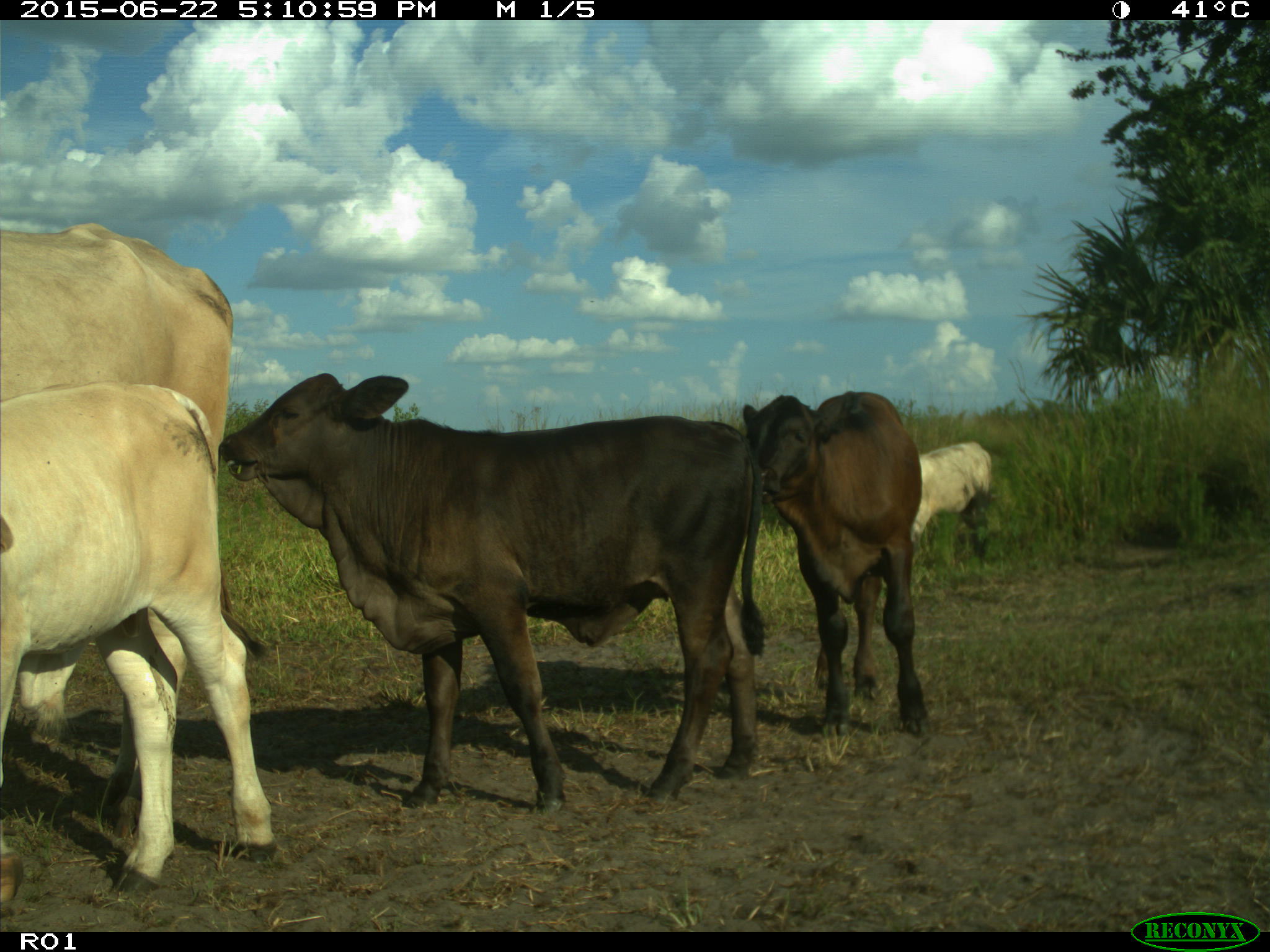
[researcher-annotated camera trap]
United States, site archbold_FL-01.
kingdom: Animalia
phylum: Chordata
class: Mammalia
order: Artiodactyla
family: Bovidae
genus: Bos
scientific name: Bos taurus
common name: domestic cow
Bos taurus (domestic cow).